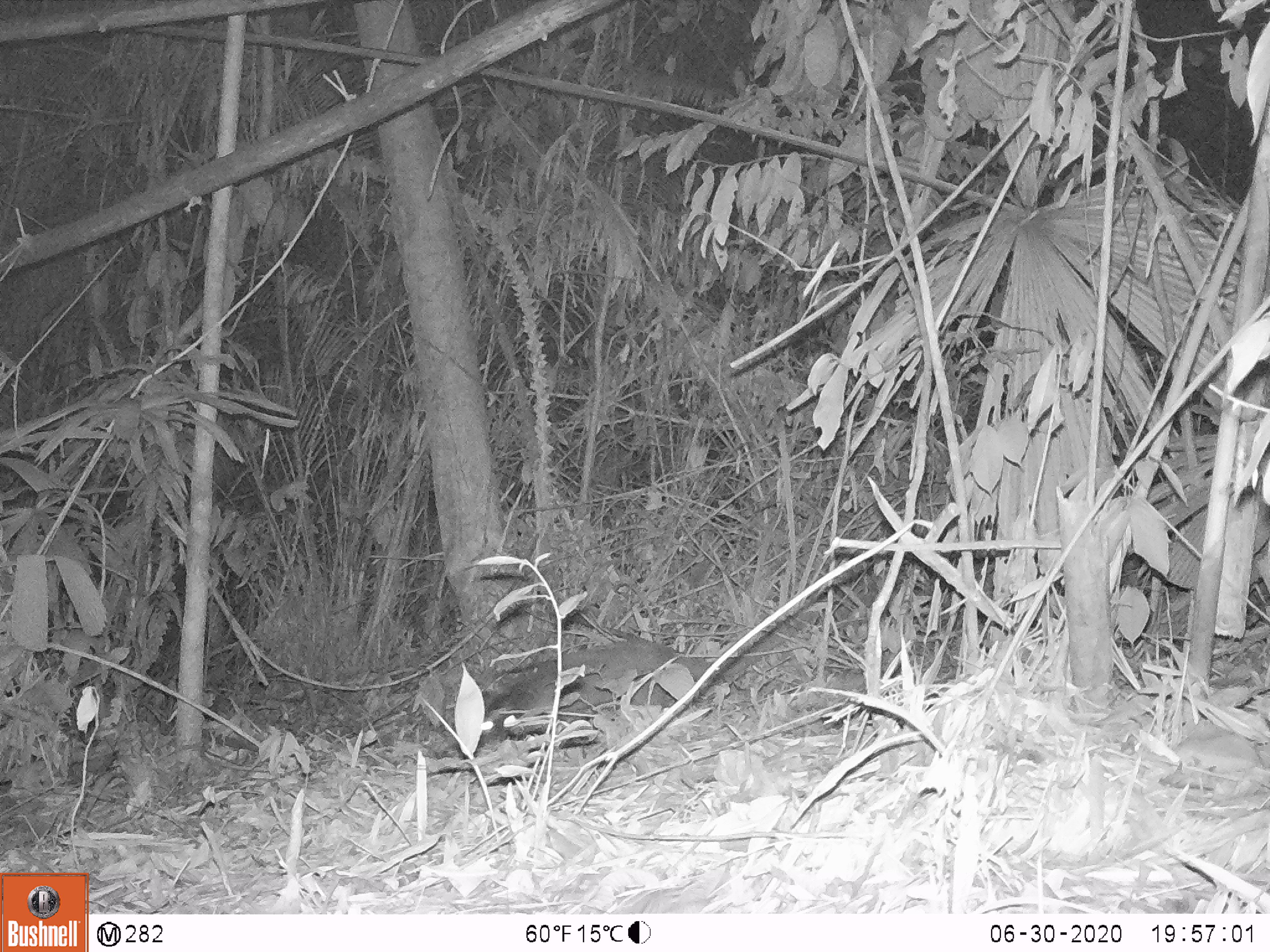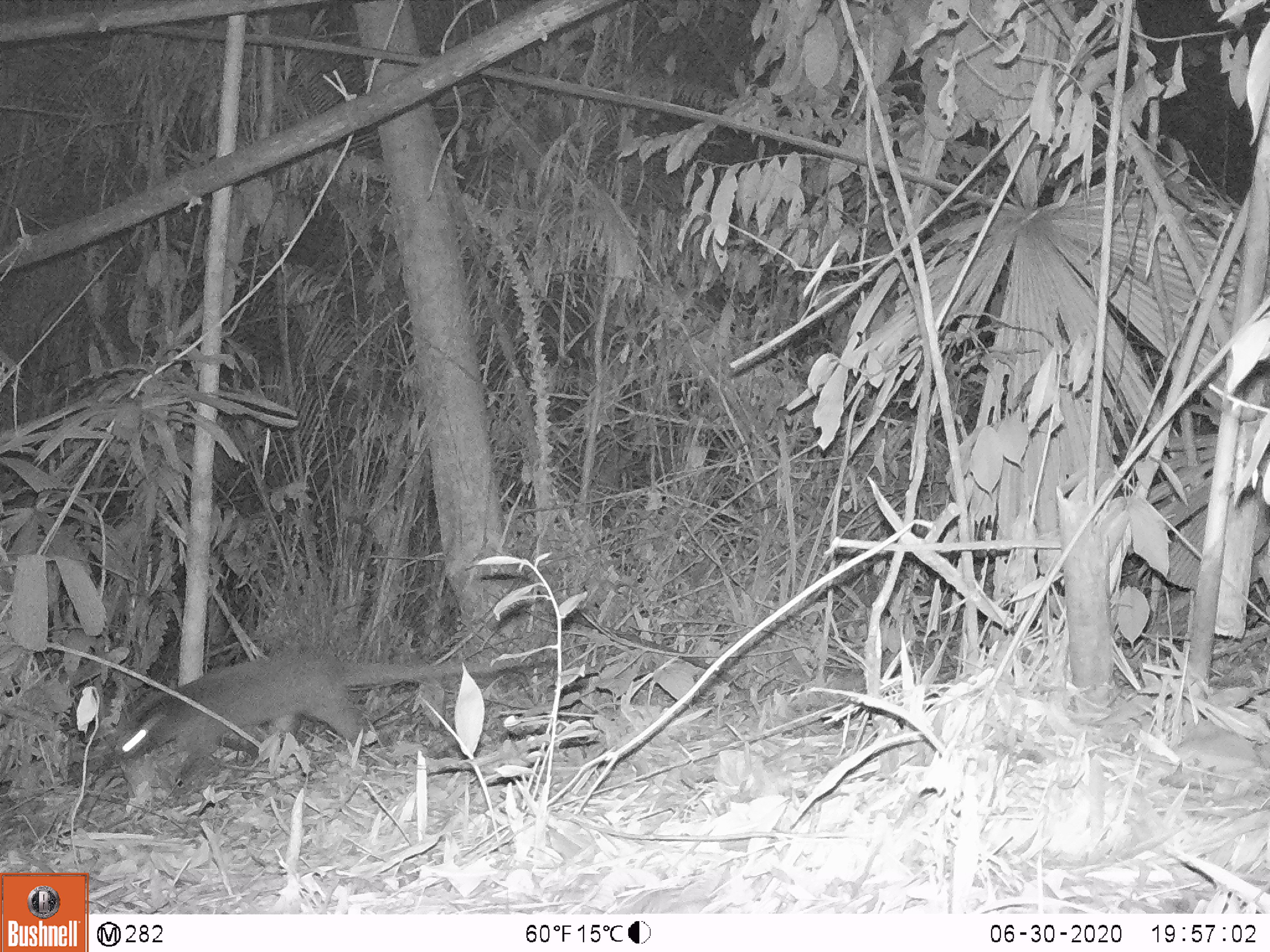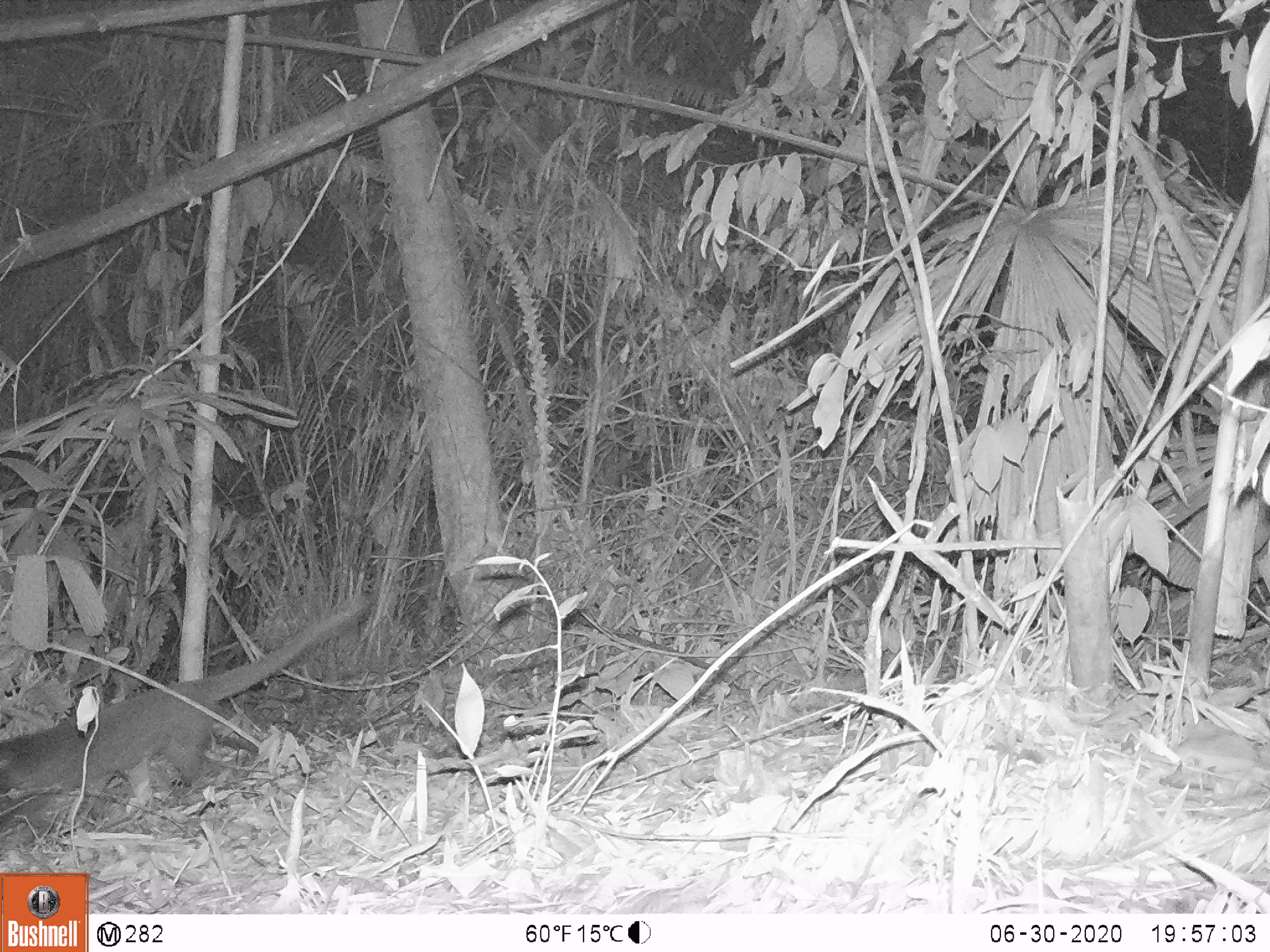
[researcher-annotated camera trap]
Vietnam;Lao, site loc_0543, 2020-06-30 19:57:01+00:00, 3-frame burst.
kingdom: Animalia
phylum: Chordata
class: Mammalia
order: Carnivora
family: Viverridae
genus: Paguma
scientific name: Paguma larvata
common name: masked palm civet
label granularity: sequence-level